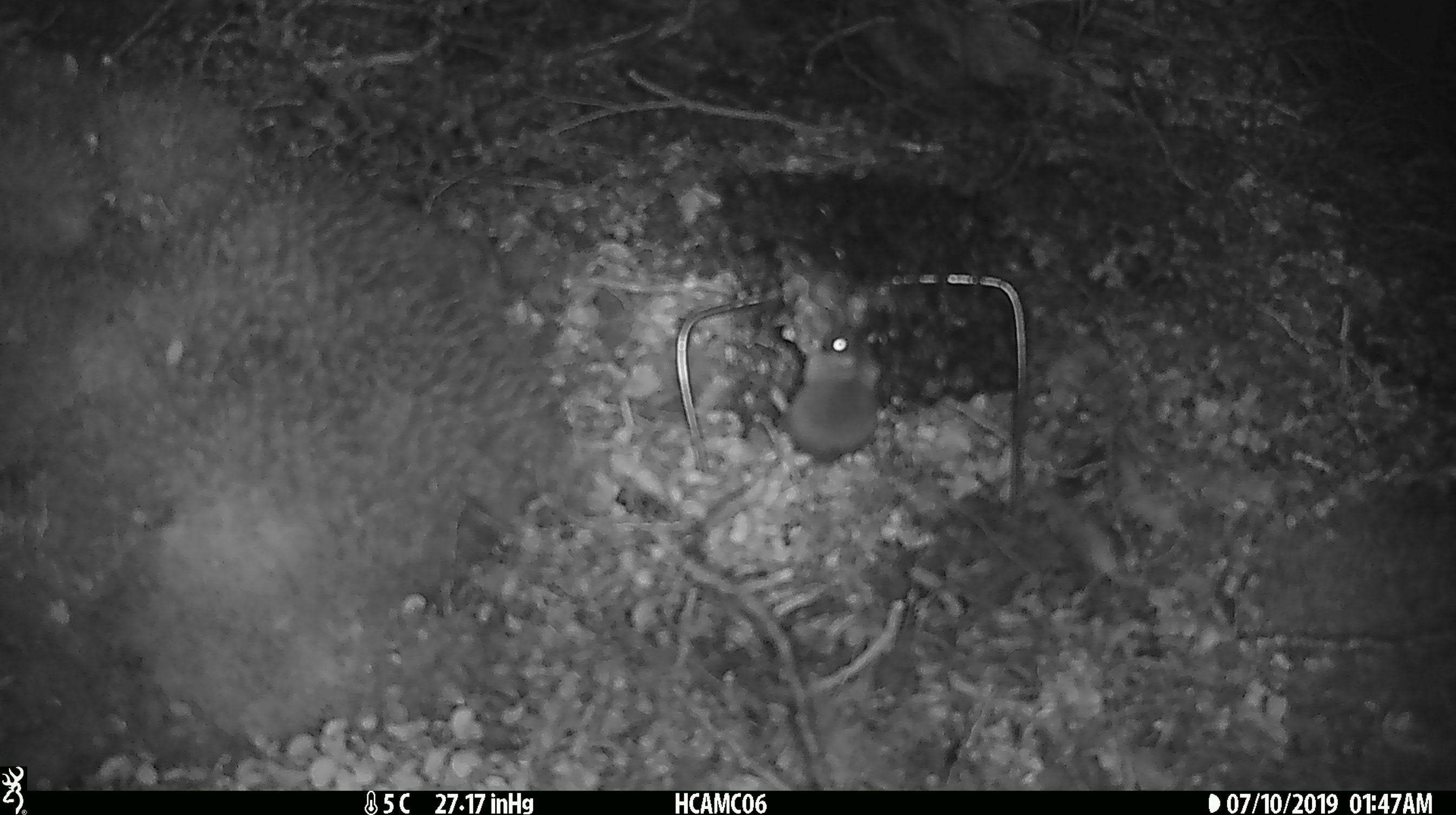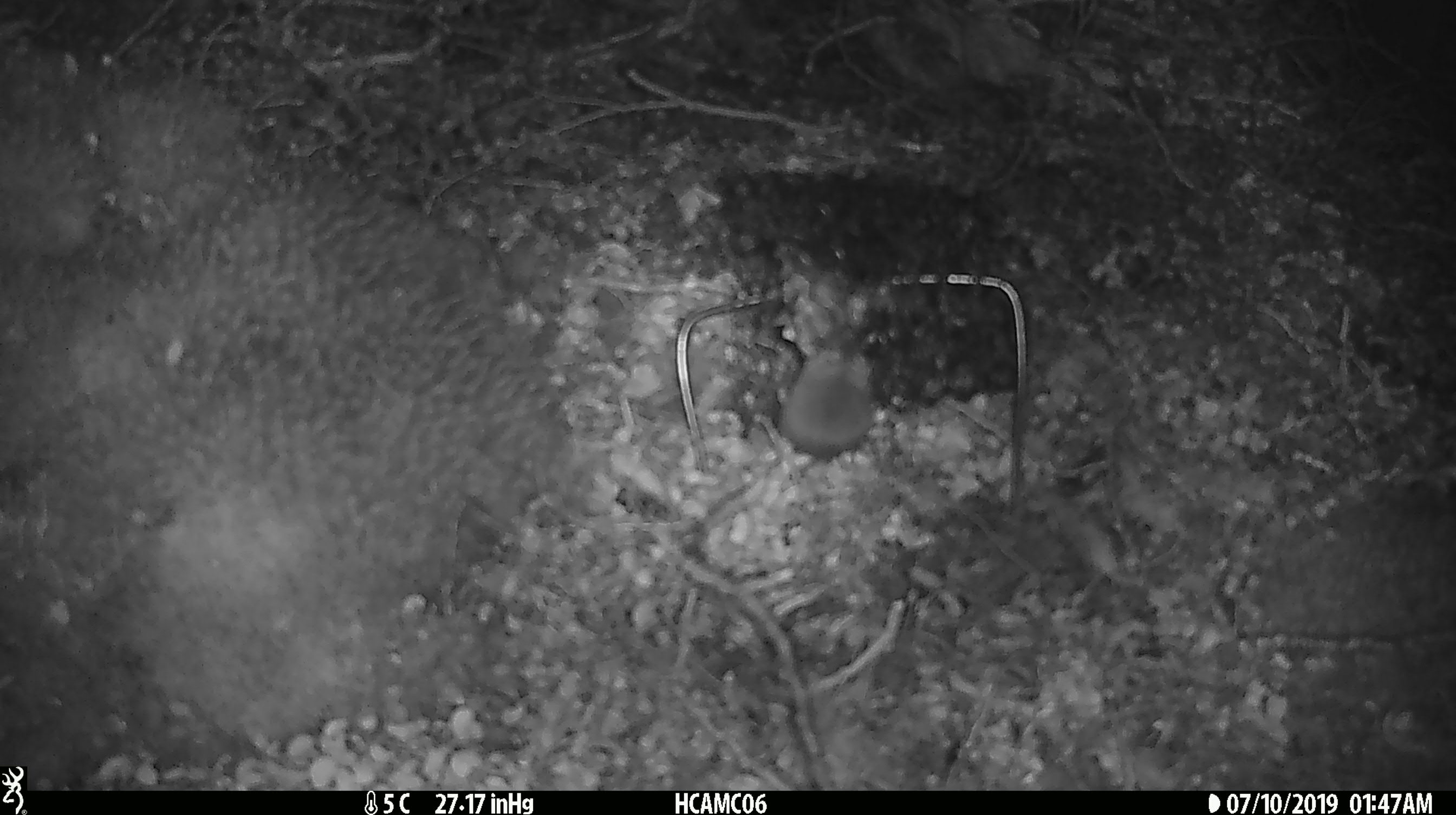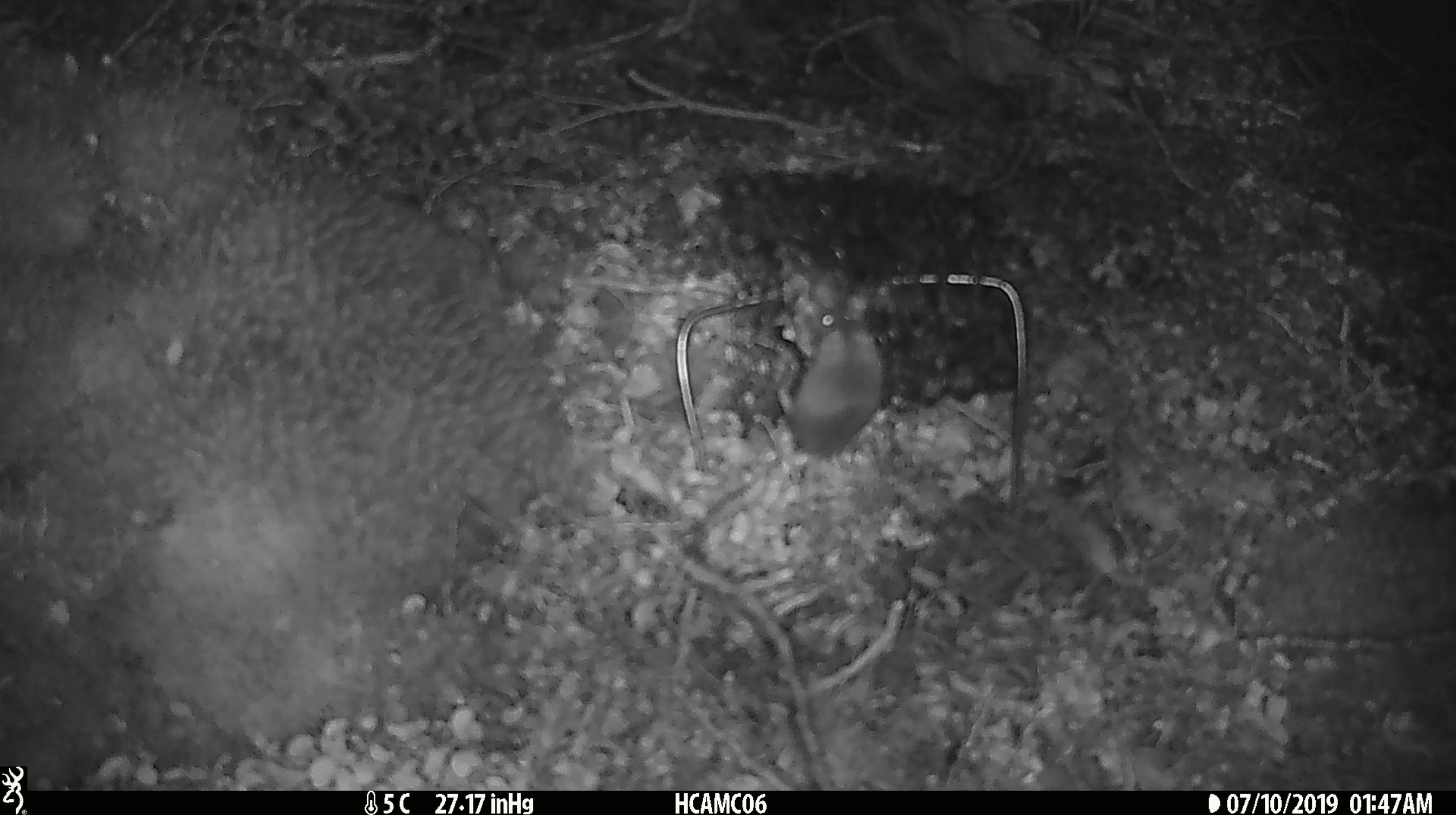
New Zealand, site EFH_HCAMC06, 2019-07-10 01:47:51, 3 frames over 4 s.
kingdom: Animalia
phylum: Chordata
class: Mammalia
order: Rodentia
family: Muridae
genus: Mus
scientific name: Mus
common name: mouse